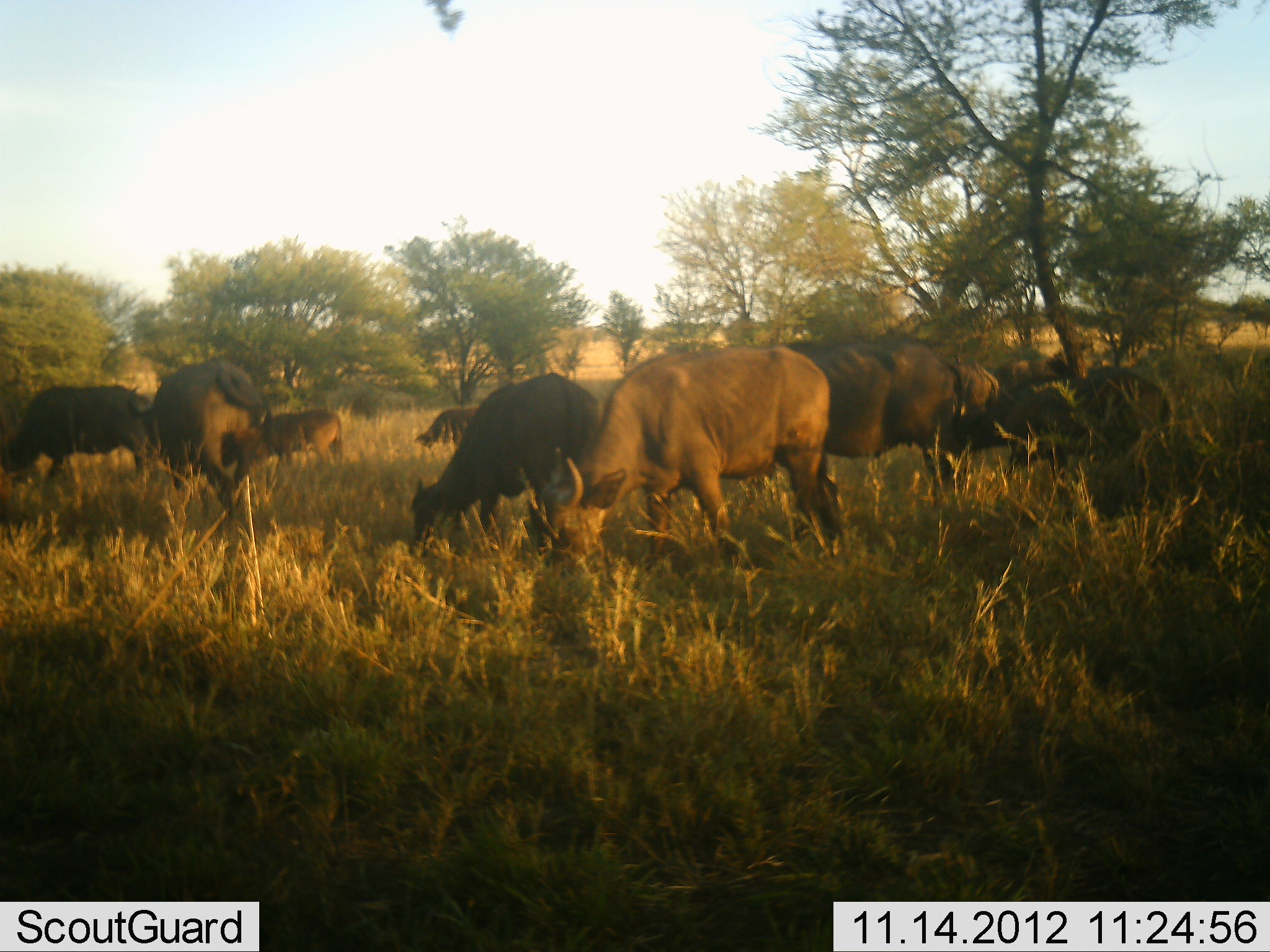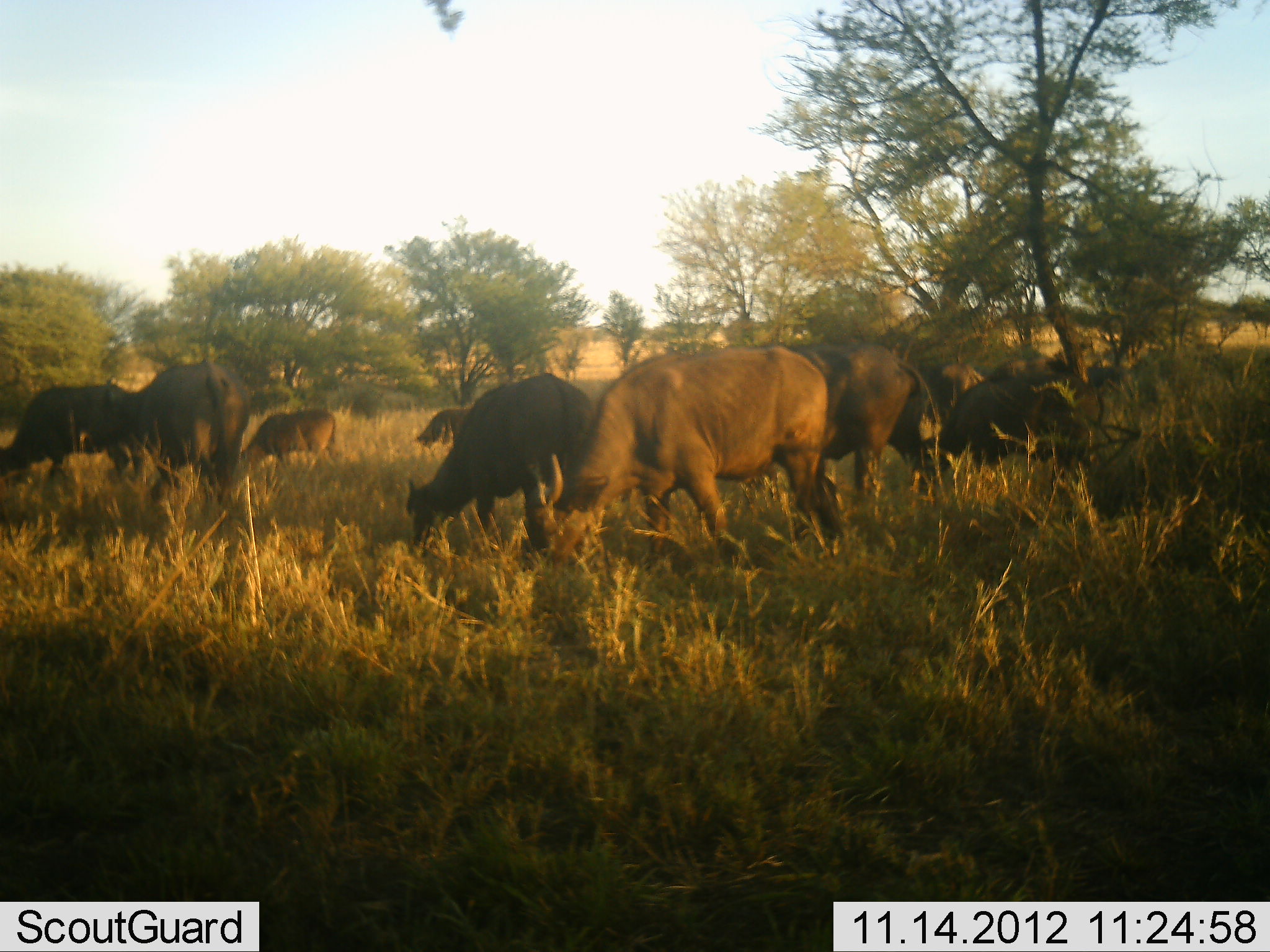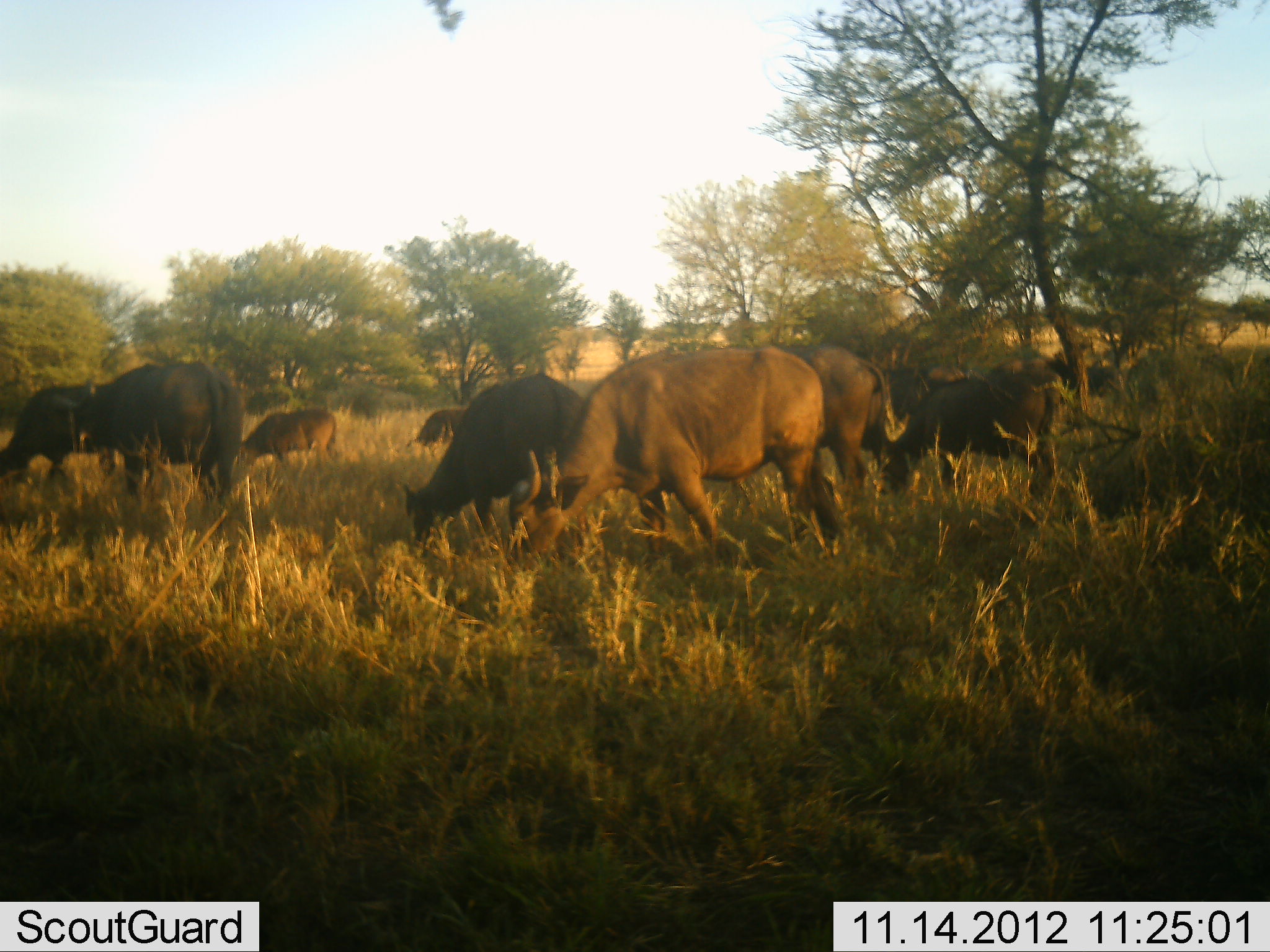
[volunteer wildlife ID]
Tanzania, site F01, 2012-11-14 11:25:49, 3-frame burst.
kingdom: Animalia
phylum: Chordata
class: Mammalia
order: Artiodactyla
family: Bovidae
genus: Syncerus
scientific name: Syncerus caffer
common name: cape buffalo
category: buffalo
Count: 11-50.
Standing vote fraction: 60%.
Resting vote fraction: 0%.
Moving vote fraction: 60%.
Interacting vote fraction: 0%.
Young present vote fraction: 20%.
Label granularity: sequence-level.